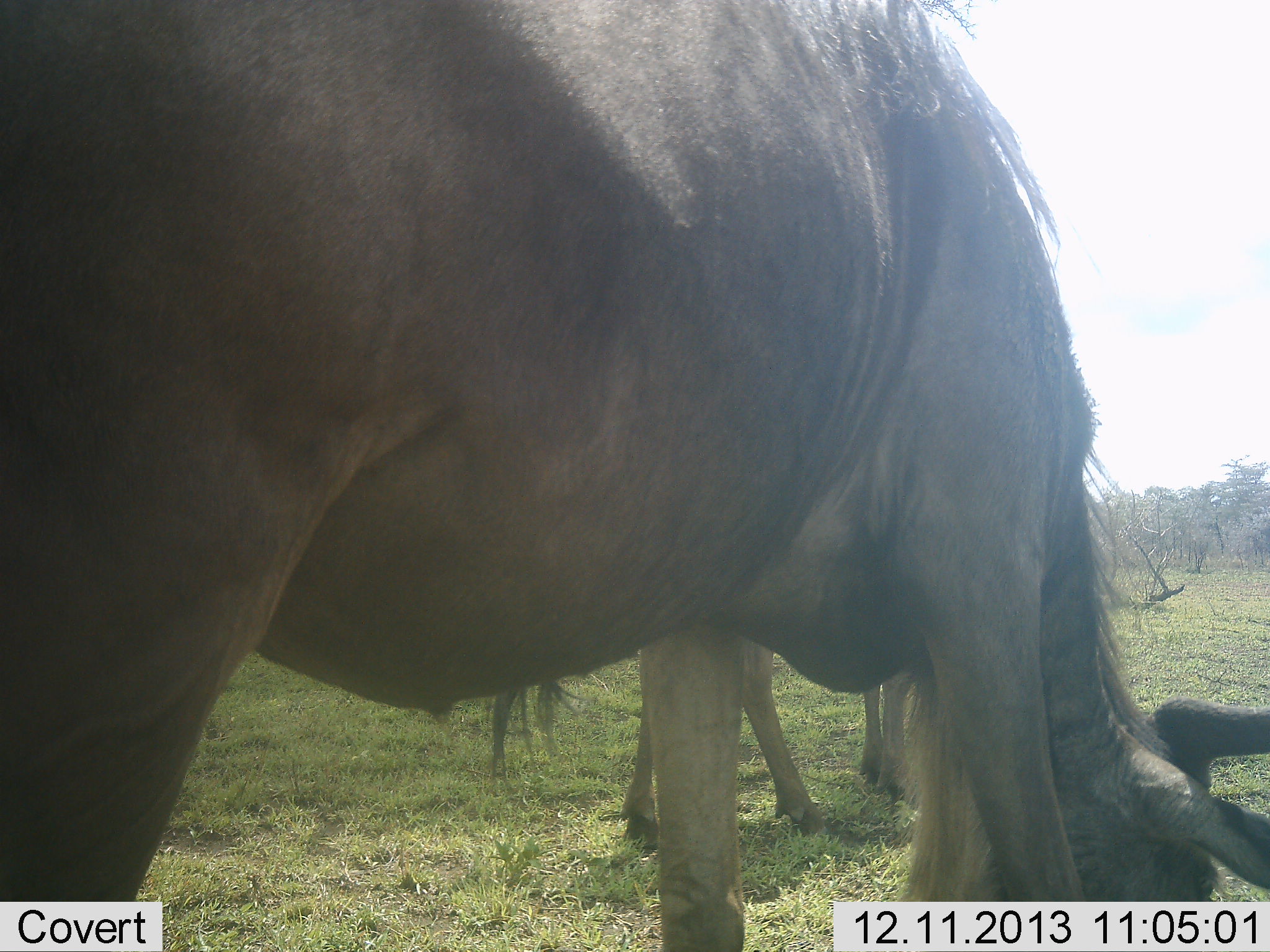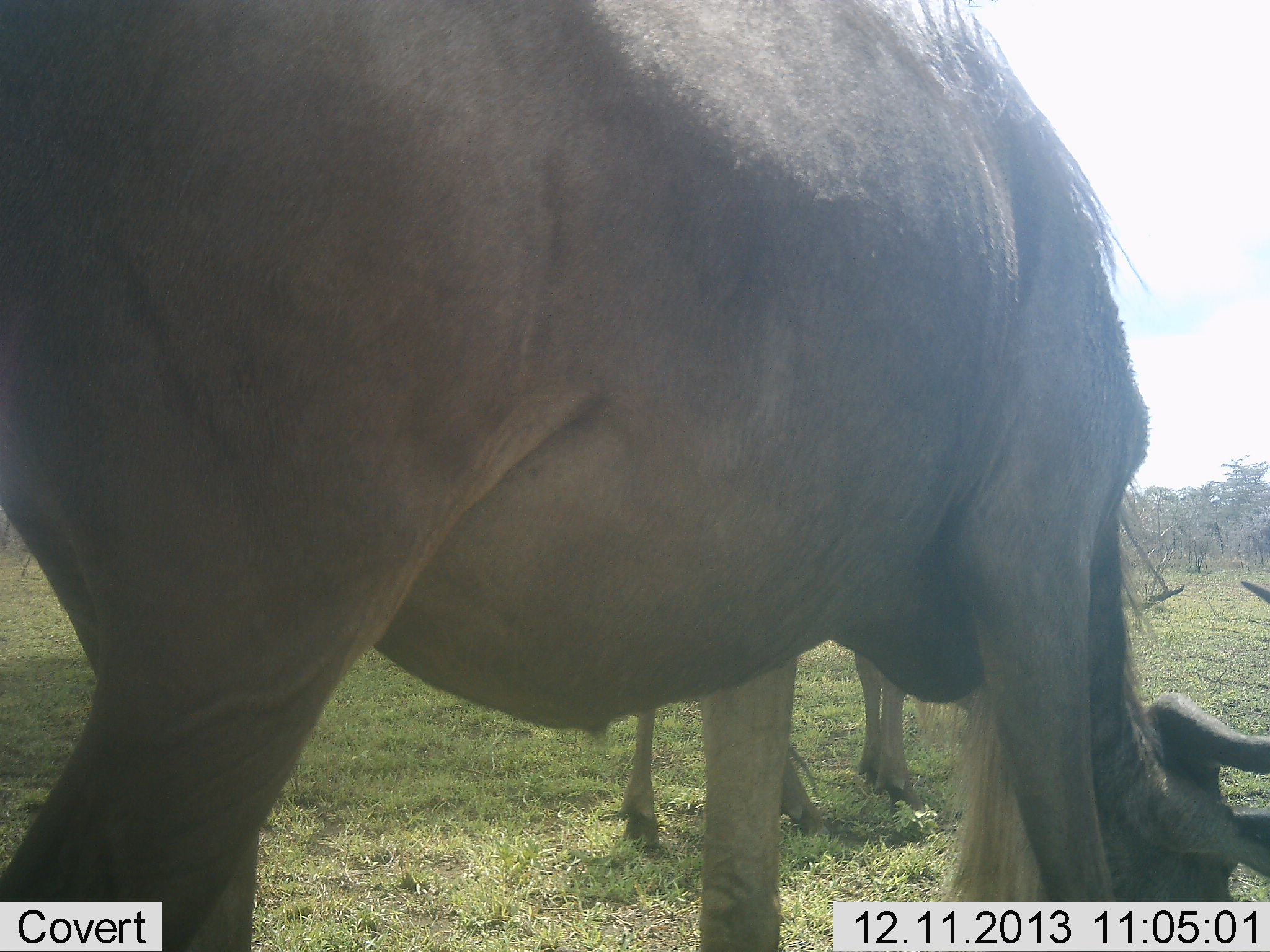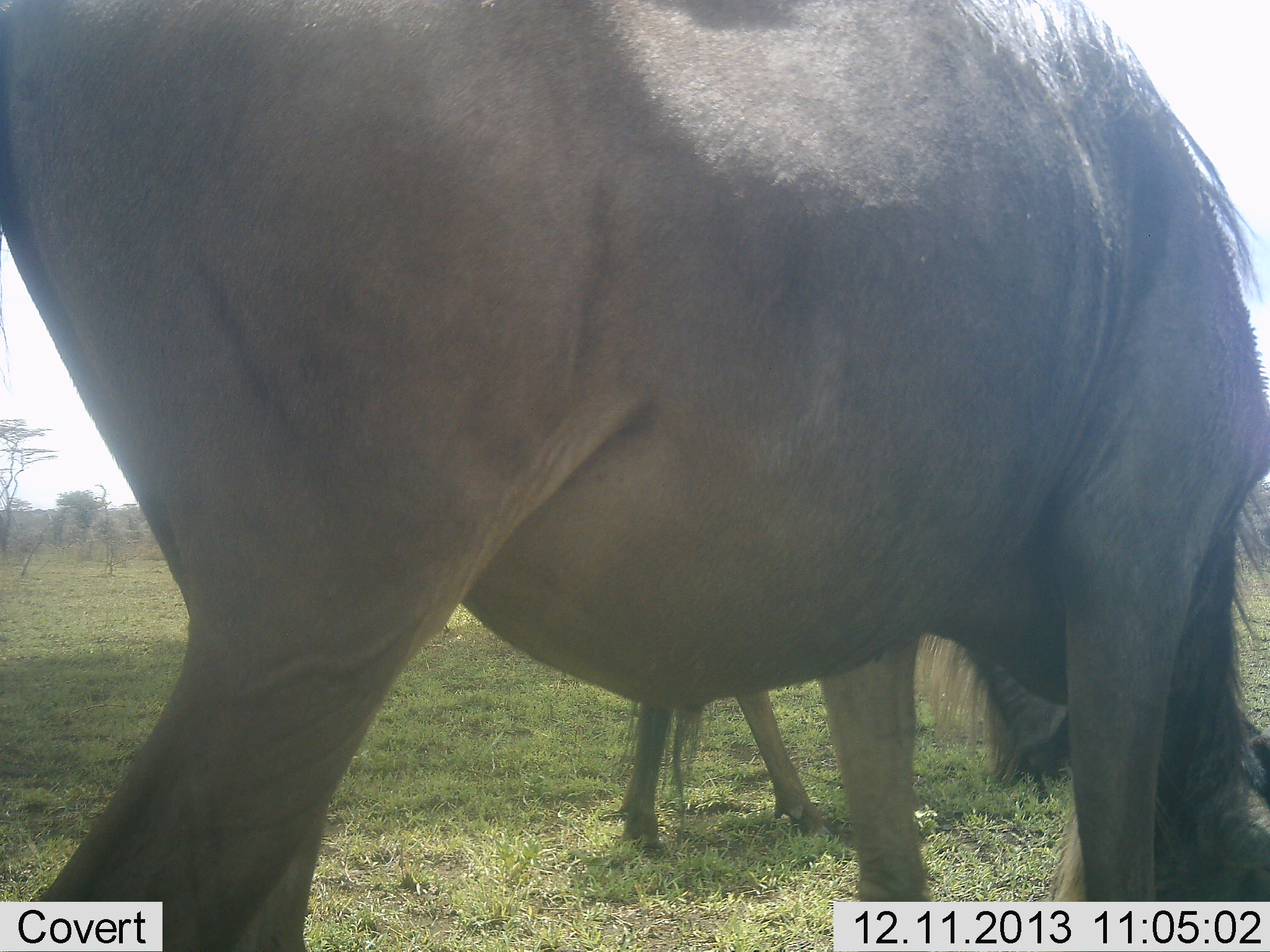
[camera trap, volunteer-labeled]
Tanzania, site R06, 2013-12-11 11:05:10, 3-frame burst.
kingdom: Animalia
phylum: Chordata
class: Mammalia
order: Artiodactyla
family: Bovidae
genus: Connochaetes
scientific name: Connochaetes taurinus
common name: blue wildebeest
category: wildebeest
Wildebeest (blue wildebeest) (Connochaetes taurinus), count 2. Behavior (volunteer vote fractions): standing 40%, resting 20%, moving 10%, interacting 10%. Young present (vote fraction): 0%. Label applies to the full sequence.